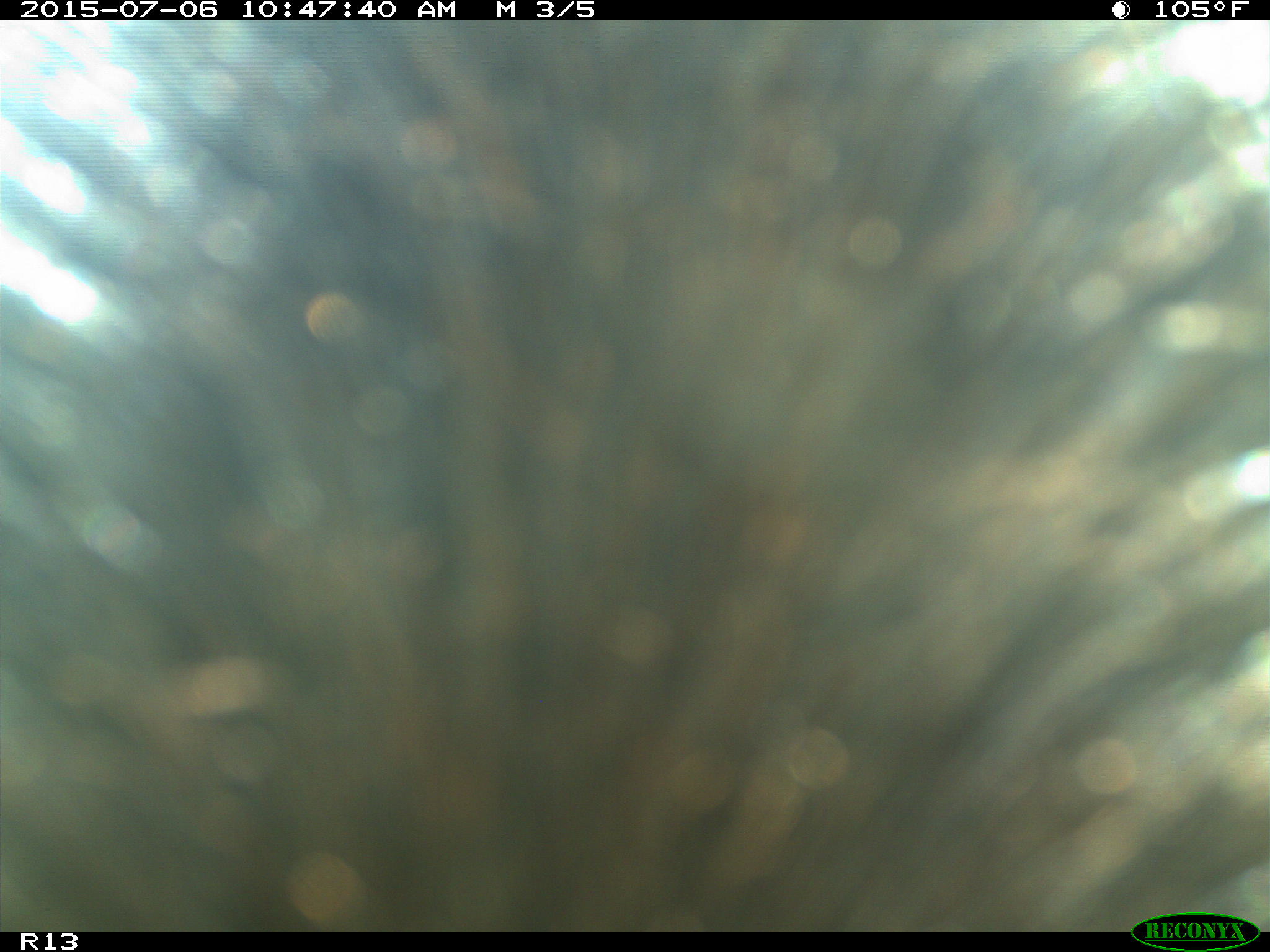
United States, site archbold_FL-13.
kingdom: Animalia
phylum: Chordata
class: Mammalia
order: Artiodactyla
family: Bovidae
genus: Bos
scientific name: Bos taurus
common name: domestic cow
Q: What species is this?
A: Bos taurus (domestic cow).